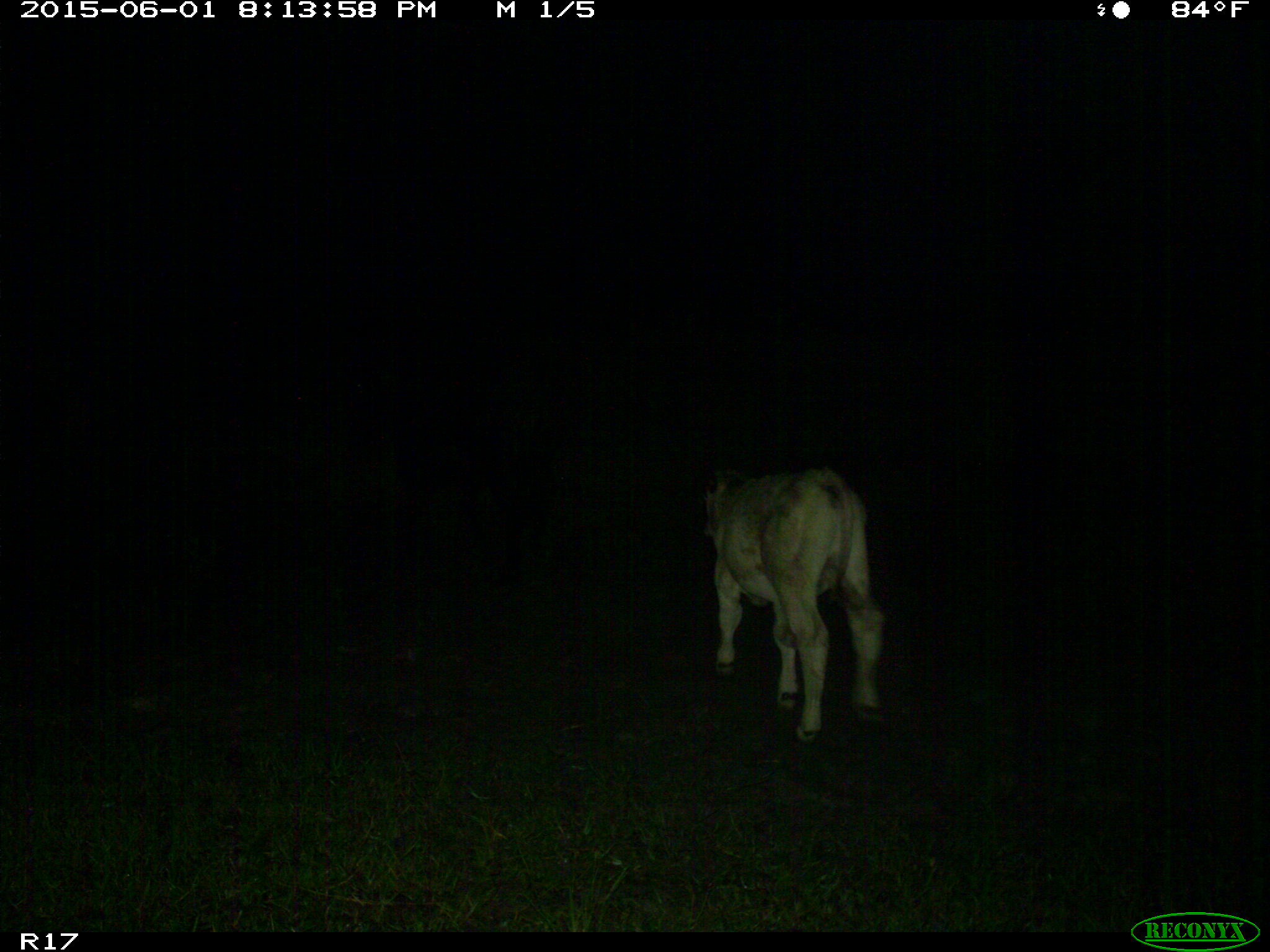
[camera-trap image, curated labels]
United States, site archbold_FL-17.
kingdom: Animalia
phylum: Chordata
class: Mammalia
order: Artiodactyla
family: Bovidae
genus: Bos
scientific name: Bos taurus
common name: domestic cow